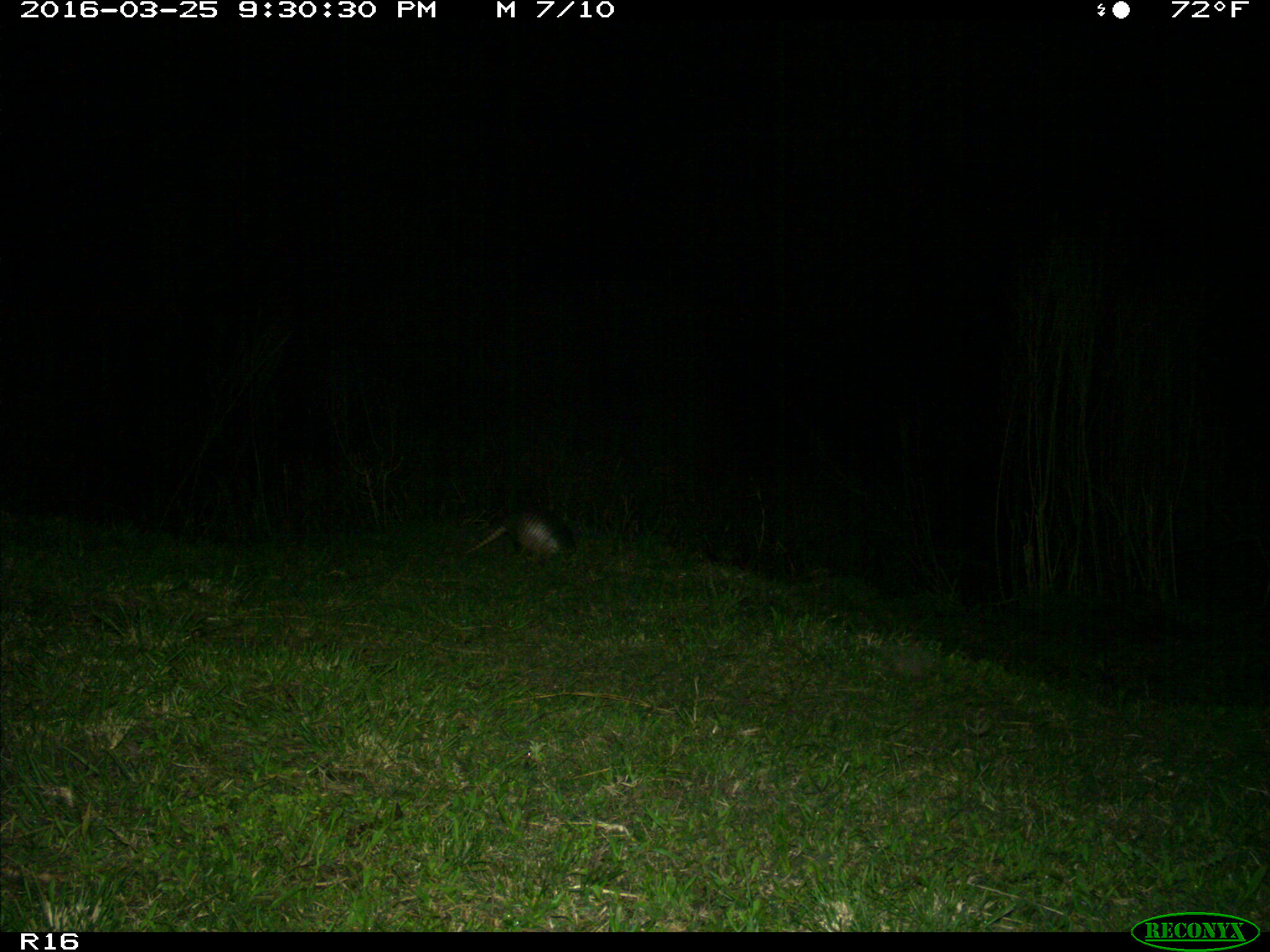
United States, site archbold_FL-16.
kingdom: Animalia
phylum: Chordata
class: Mammalia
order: Cingulata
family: Dasypodidae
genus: Dasypus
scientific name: Dasypus novemcinctus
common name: nine-banded armadillo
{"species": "Dasypus novemcinctus (nine-banded armadillo)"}